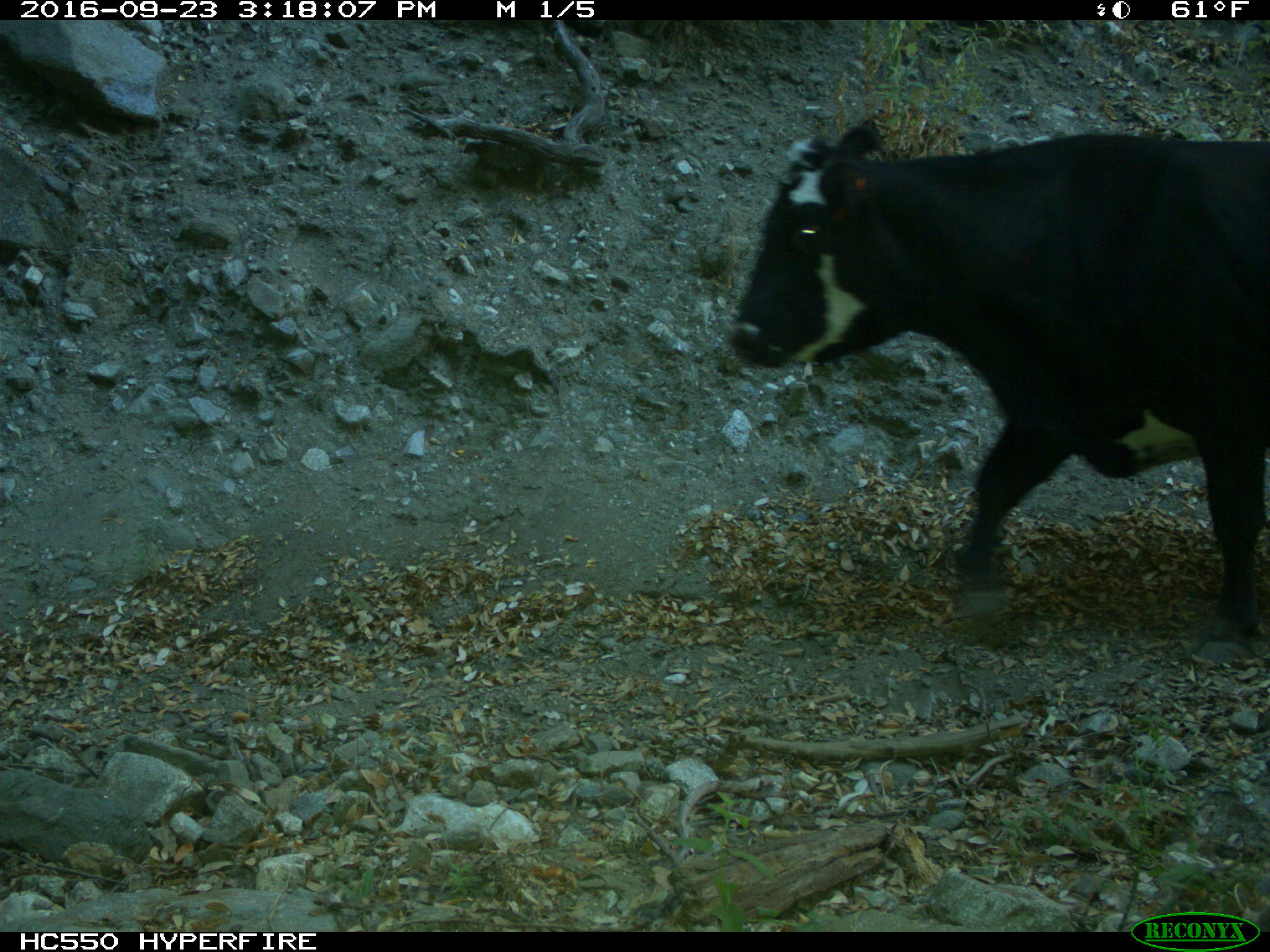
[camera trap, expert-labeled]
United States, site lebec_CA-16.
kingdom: Animalia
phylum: Chordata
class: Mammalia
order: Artiodactyla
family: Bovidae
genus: Bos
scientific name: Bos taurus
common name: domestic cow